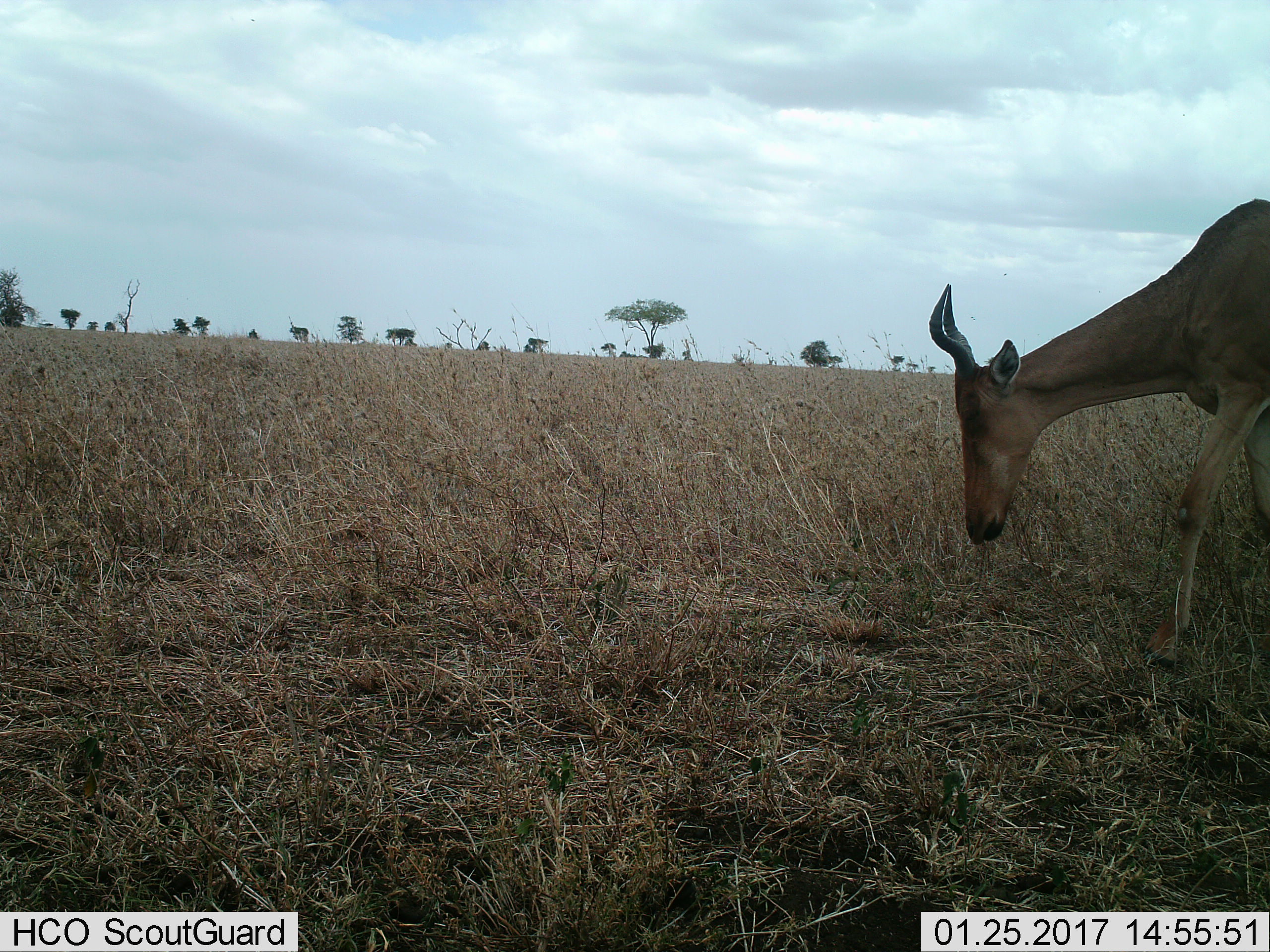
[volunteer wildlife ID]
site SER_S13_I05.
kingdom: Animalia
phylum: Chordata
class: Mammalia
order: Artiodactyla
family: Bovidae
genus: Alcelaphus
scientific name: Alcelaphus buselaphus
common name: hartebeest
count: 1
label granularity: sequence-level